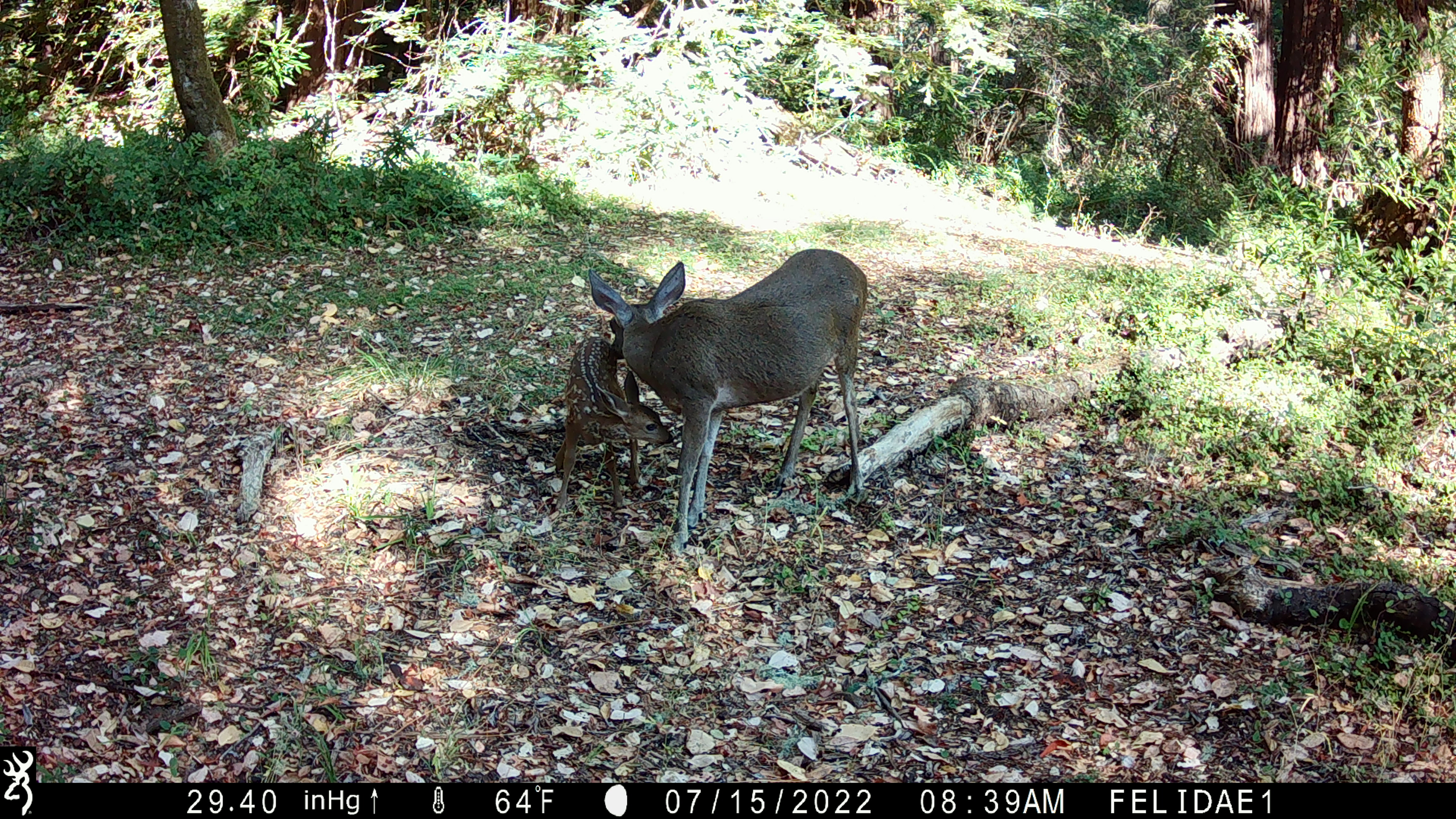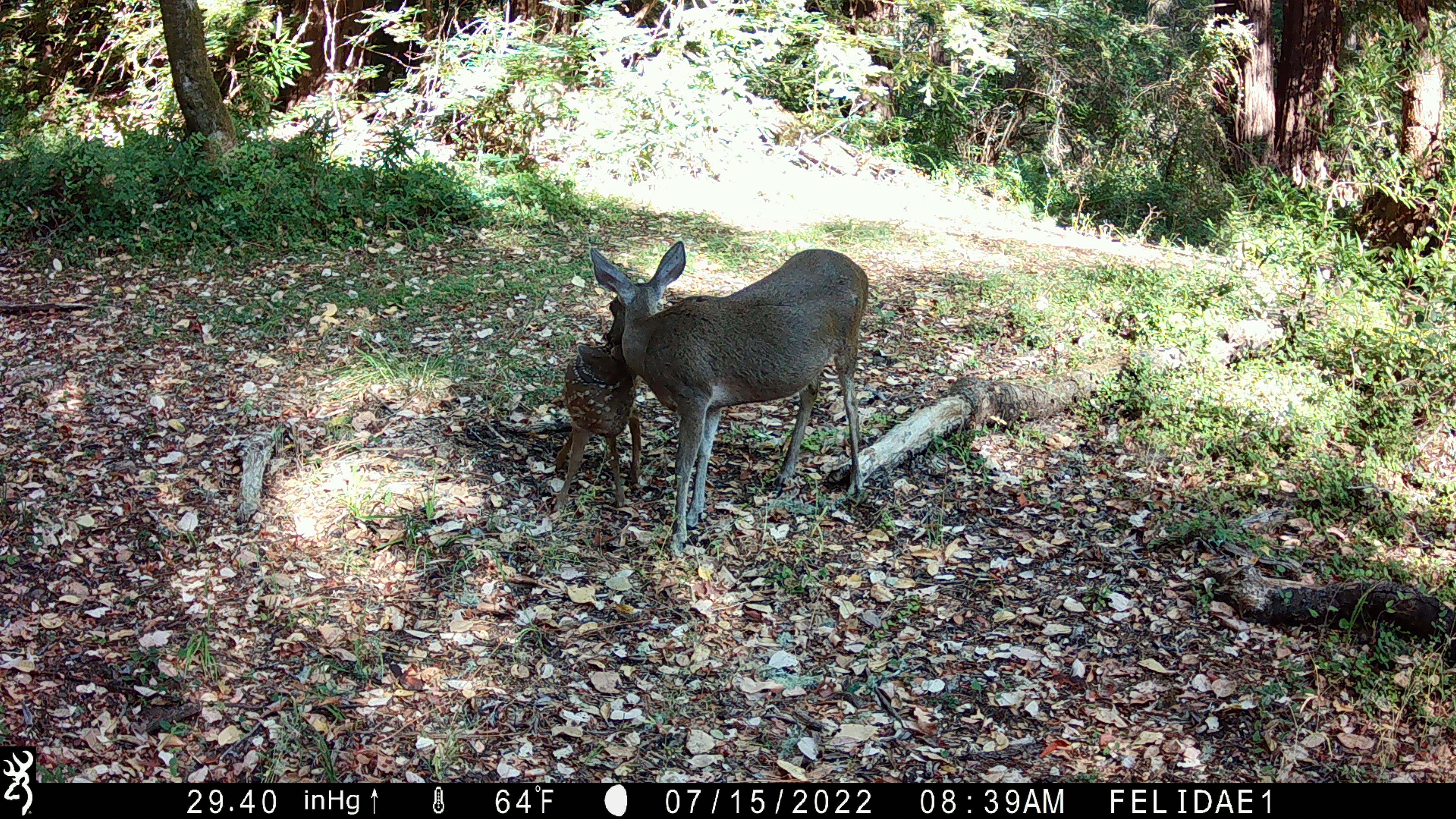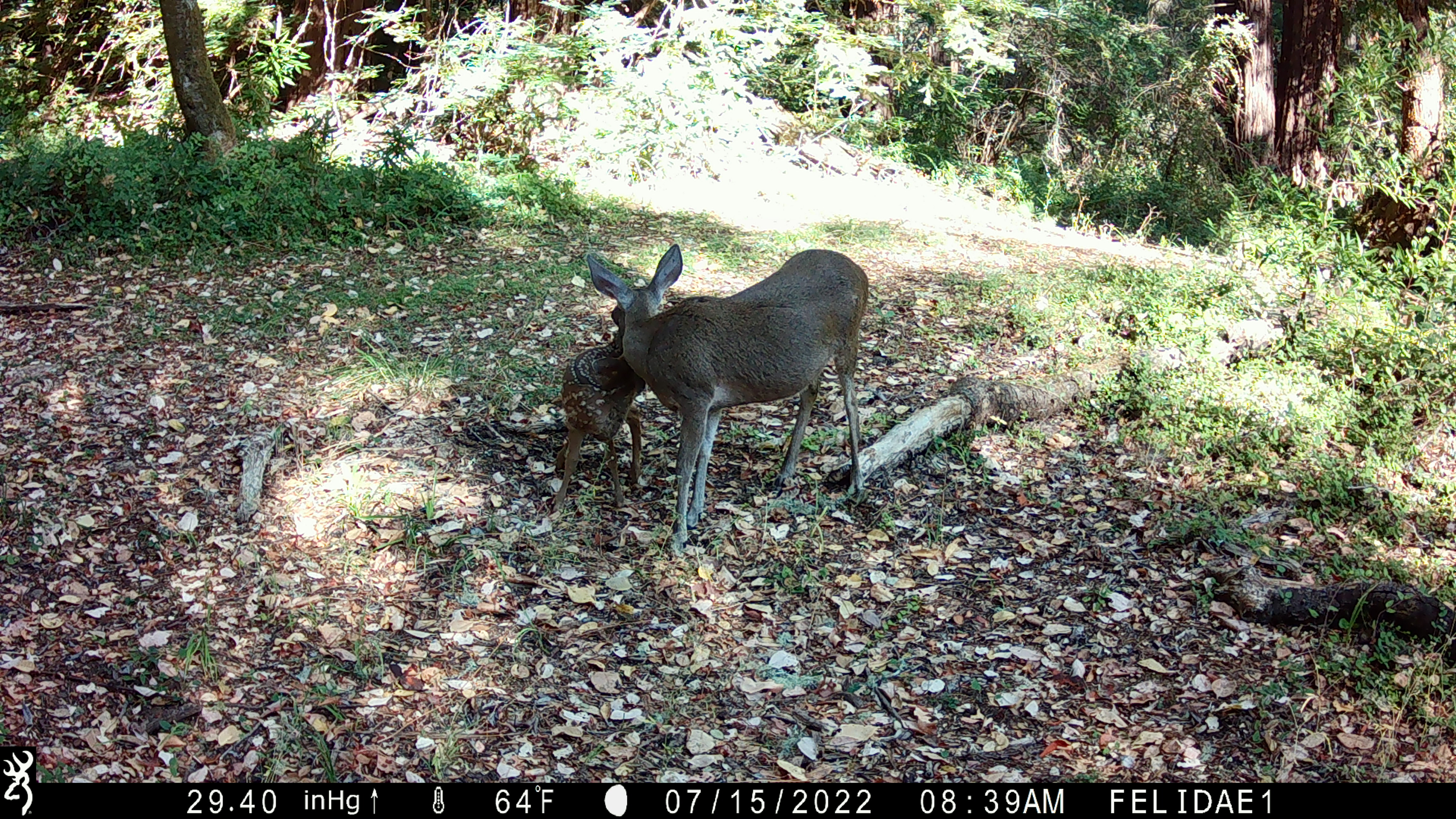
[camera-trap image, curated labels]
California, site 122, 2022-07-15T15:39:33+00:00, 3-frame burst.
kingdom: Animalia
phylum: Chordata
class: Mammalia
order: Artiodactyla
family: Cervidae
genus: Odocoileus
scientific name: Odocoileus hemionus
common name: mule deer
Mule deer (Odocoileus hemionus).